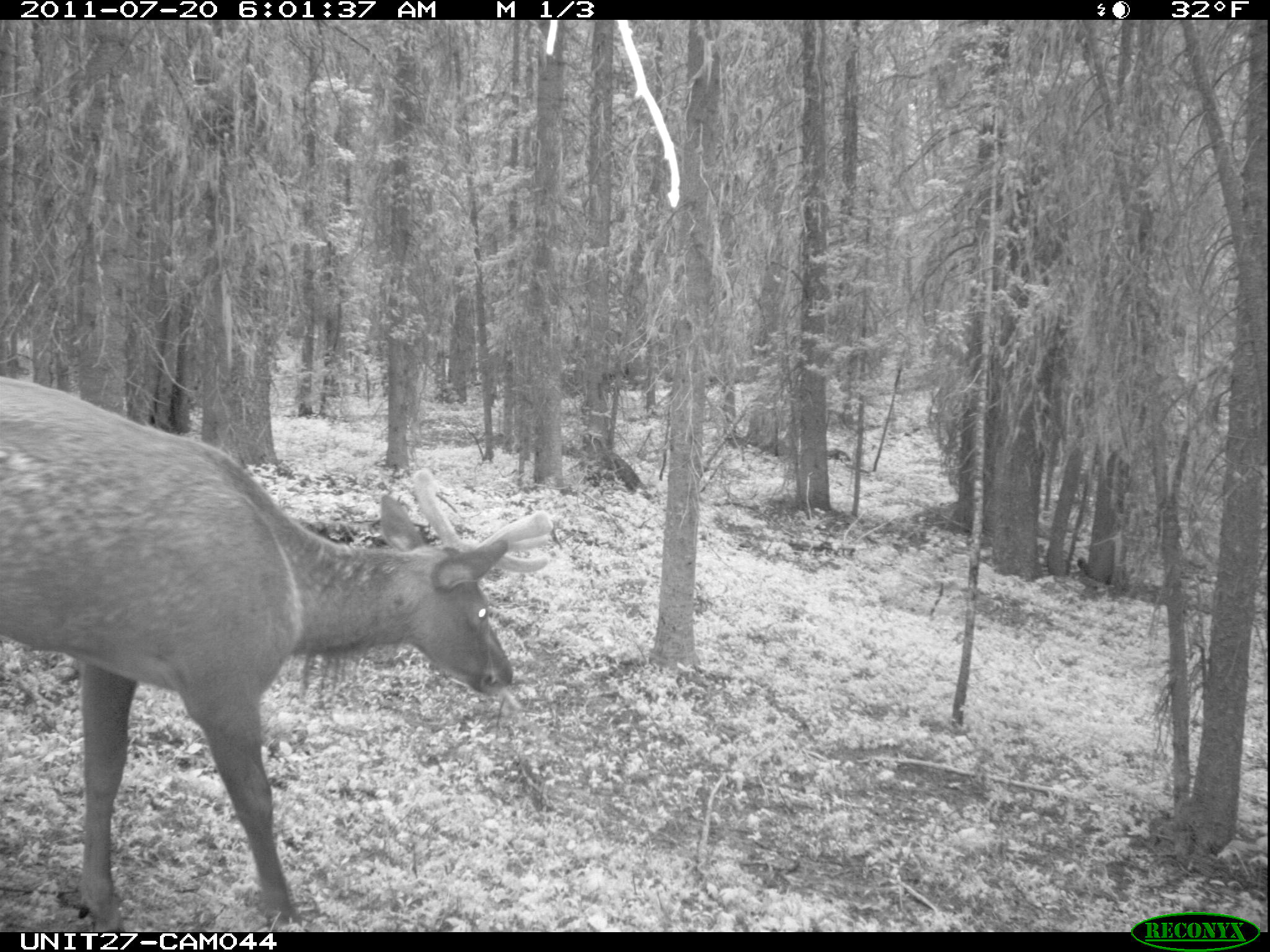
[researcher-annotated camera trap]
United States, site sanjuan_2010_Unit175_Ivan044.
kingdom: Animalia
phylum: Chordata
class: Mammalia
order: Artiodactyla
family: Cervidae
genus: Cervus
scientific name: Cervus elaphus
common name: red deer